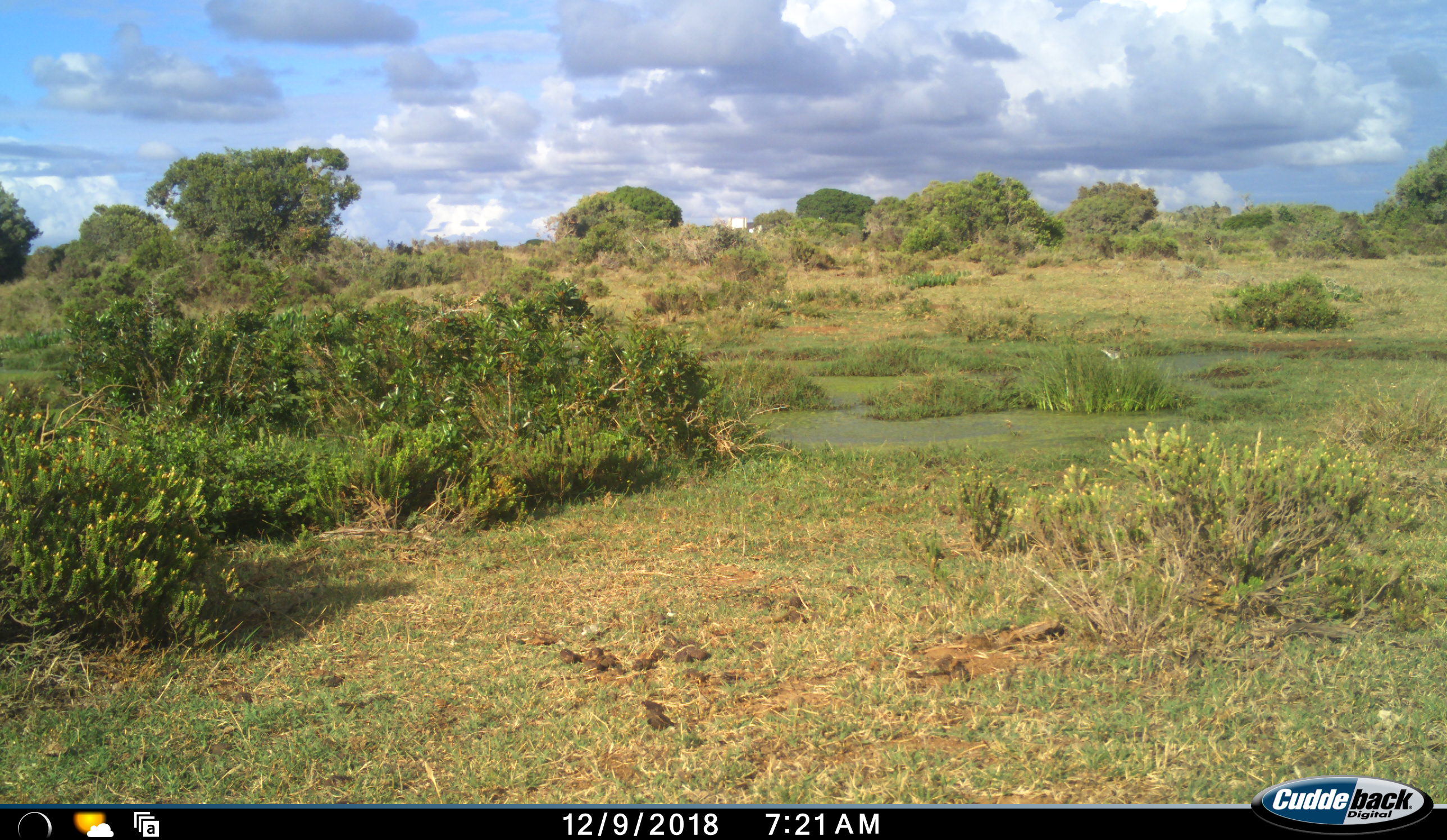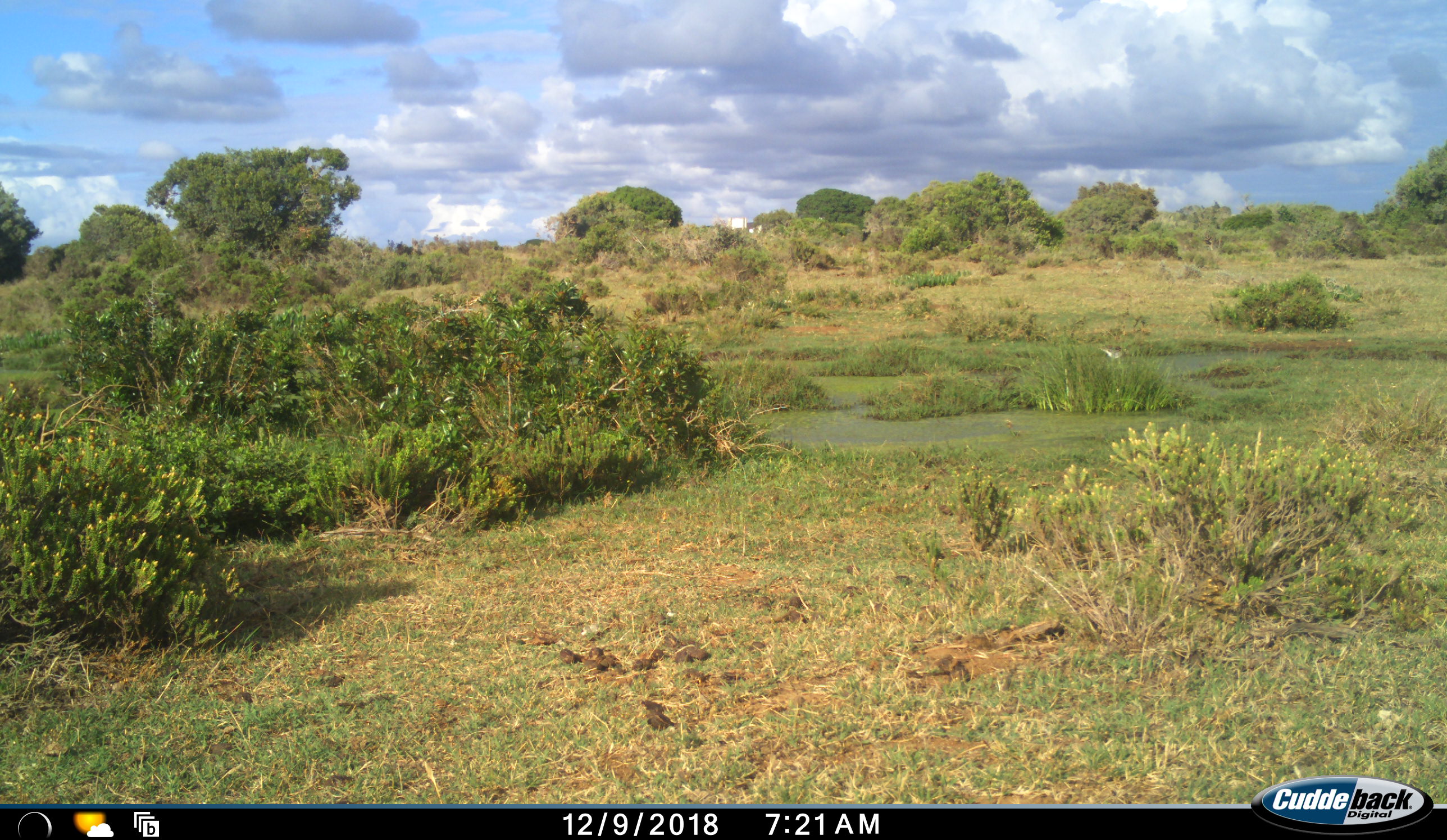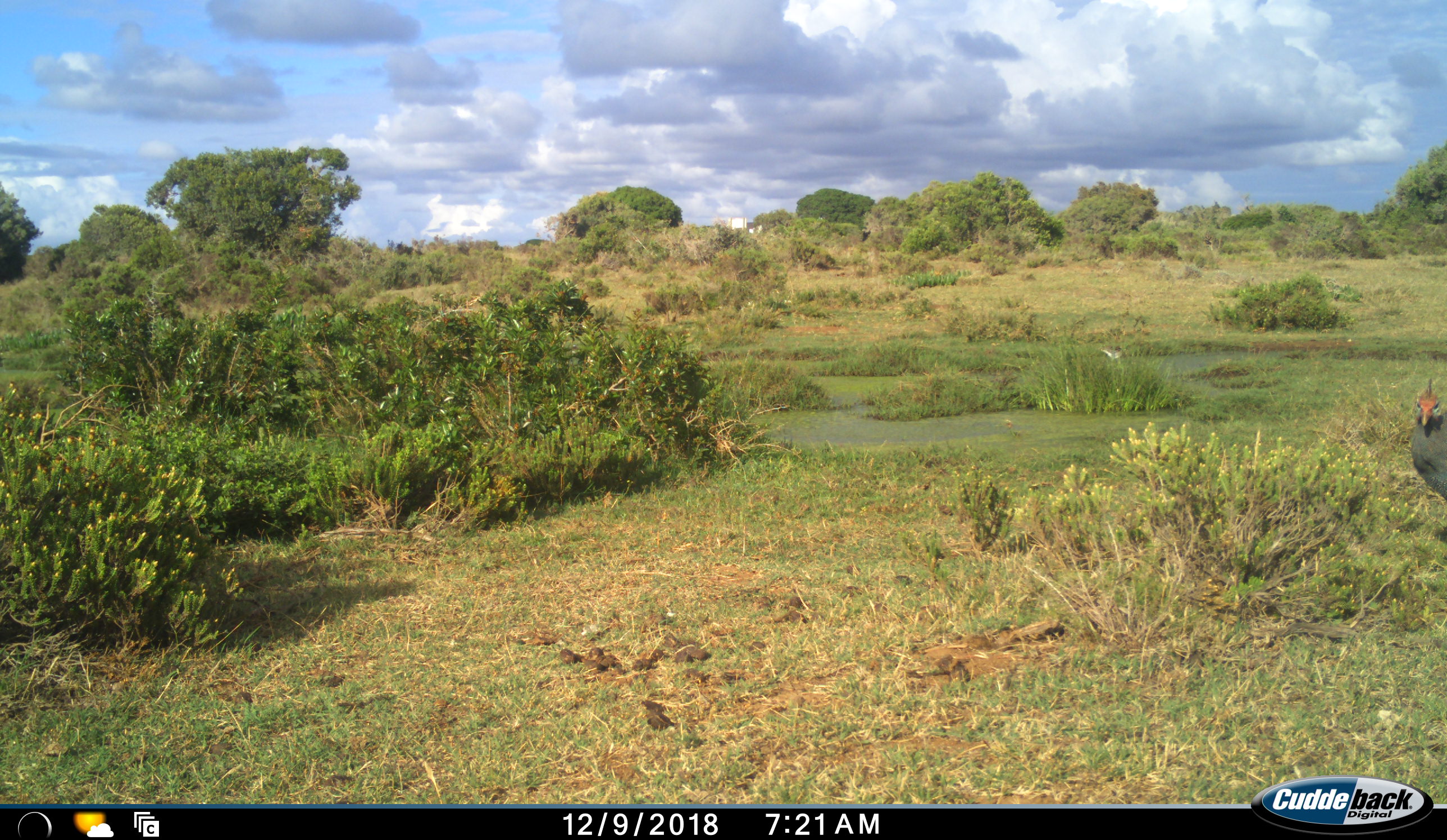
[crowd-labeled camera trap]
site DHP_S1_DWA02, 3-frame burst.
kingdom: Animalia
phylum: Chordata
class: Aves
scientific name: Aves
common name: bird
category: birdother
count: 1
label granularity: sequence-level